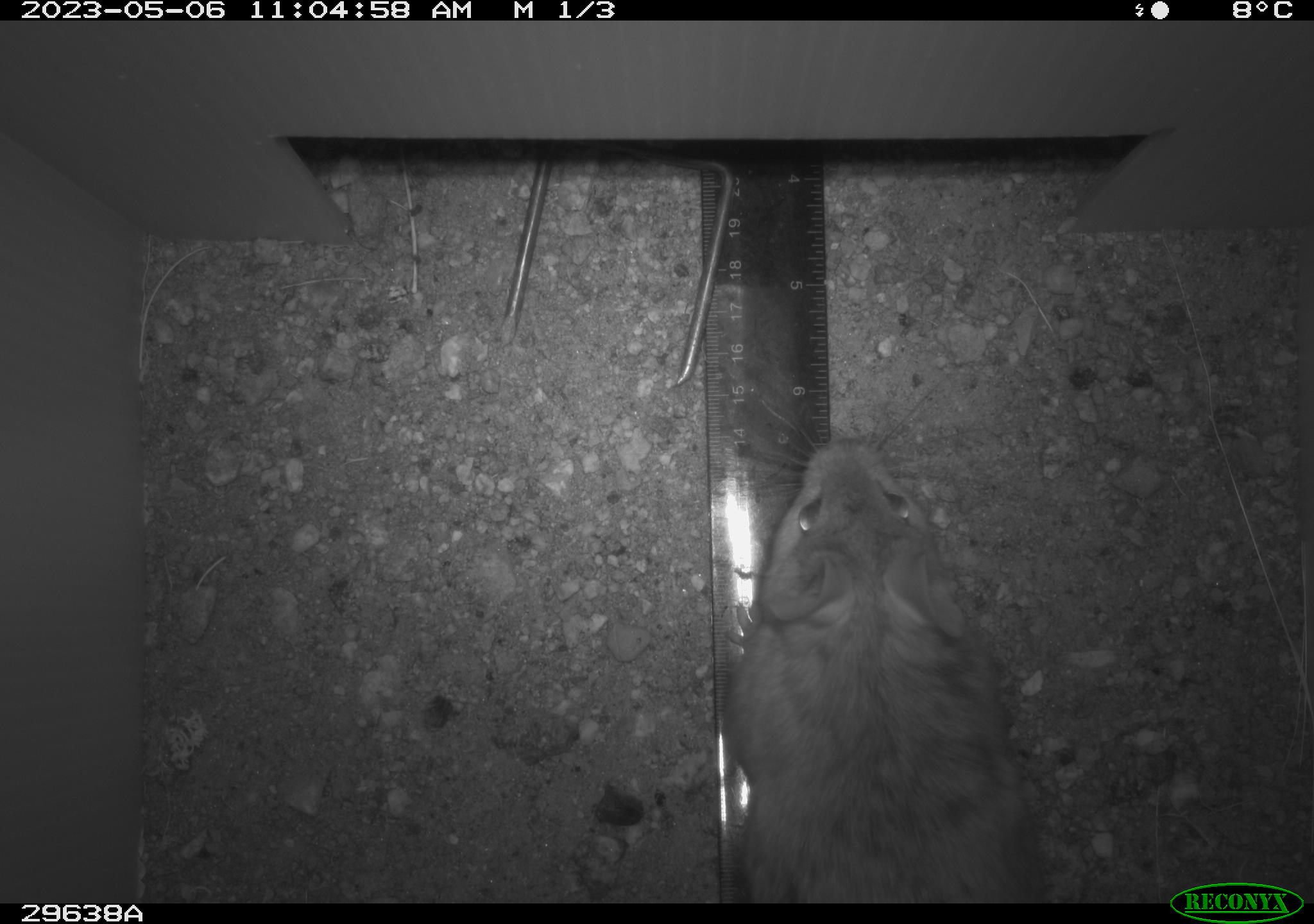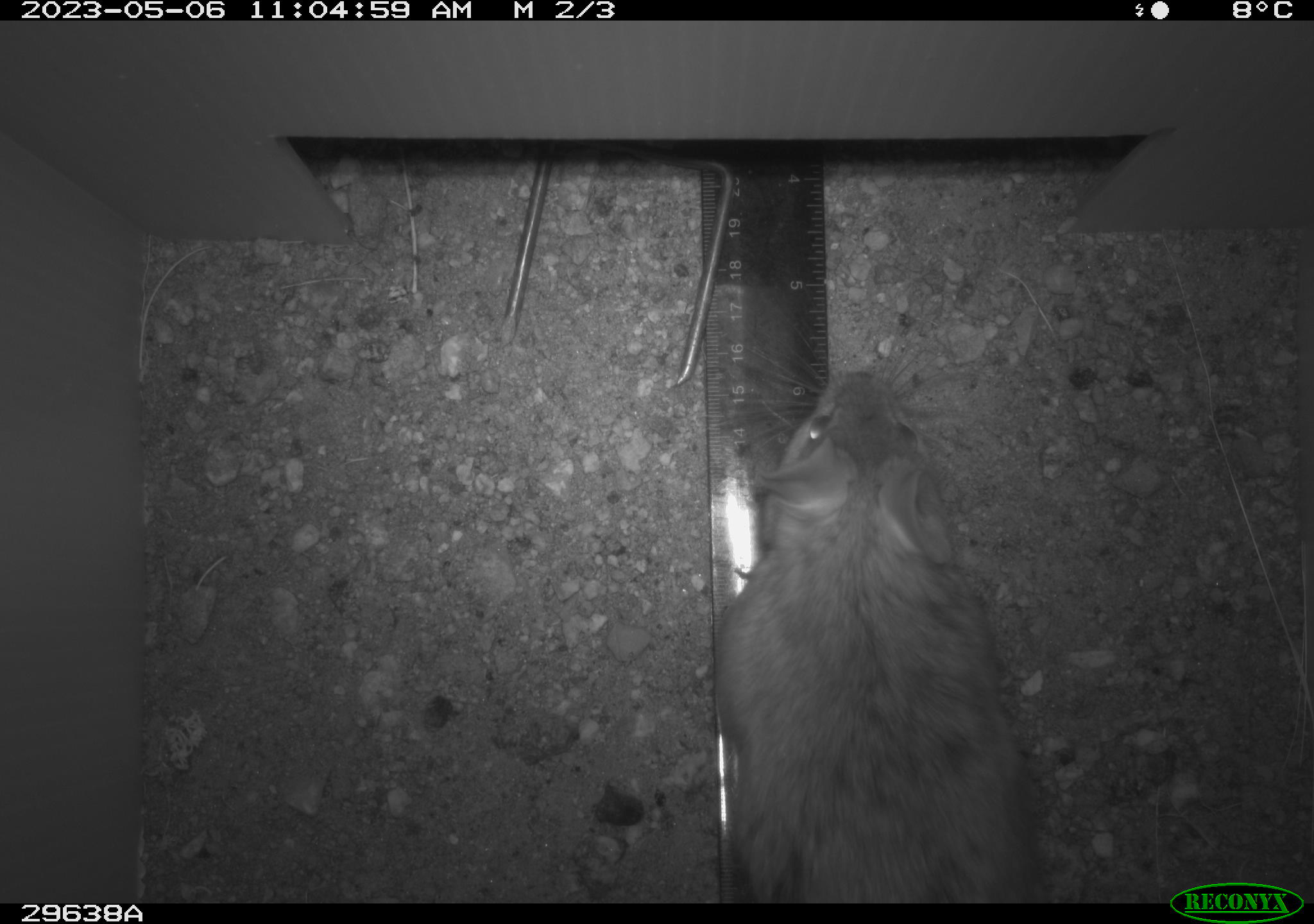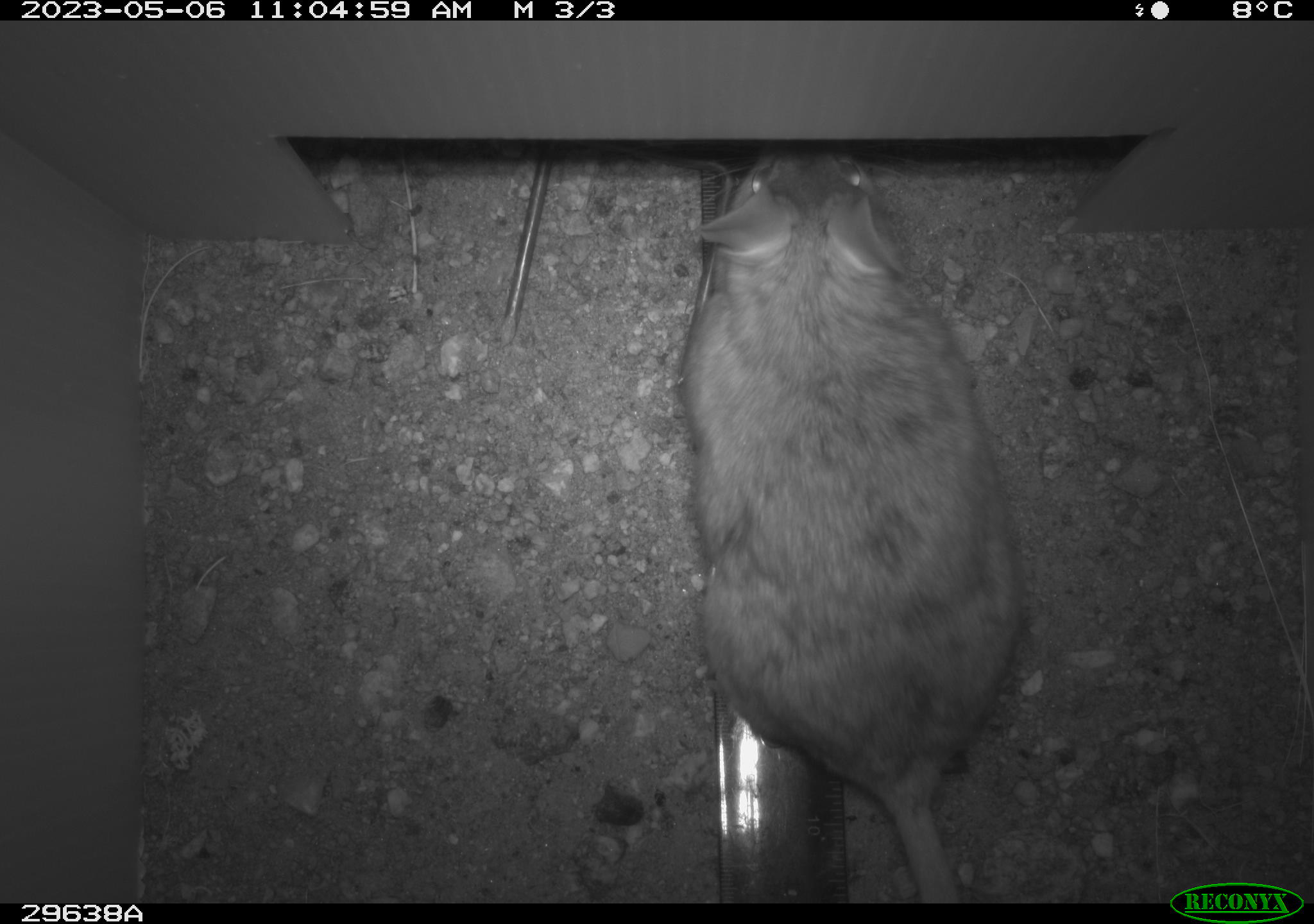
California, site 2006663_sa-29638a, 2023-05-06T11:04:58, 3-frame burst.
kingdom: Animalia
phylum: Chordata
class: Mammalia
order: Rodentia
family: Cricetidae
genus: Neotoma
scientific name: Neotoma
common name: pack rat or woodrat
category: neotoma species